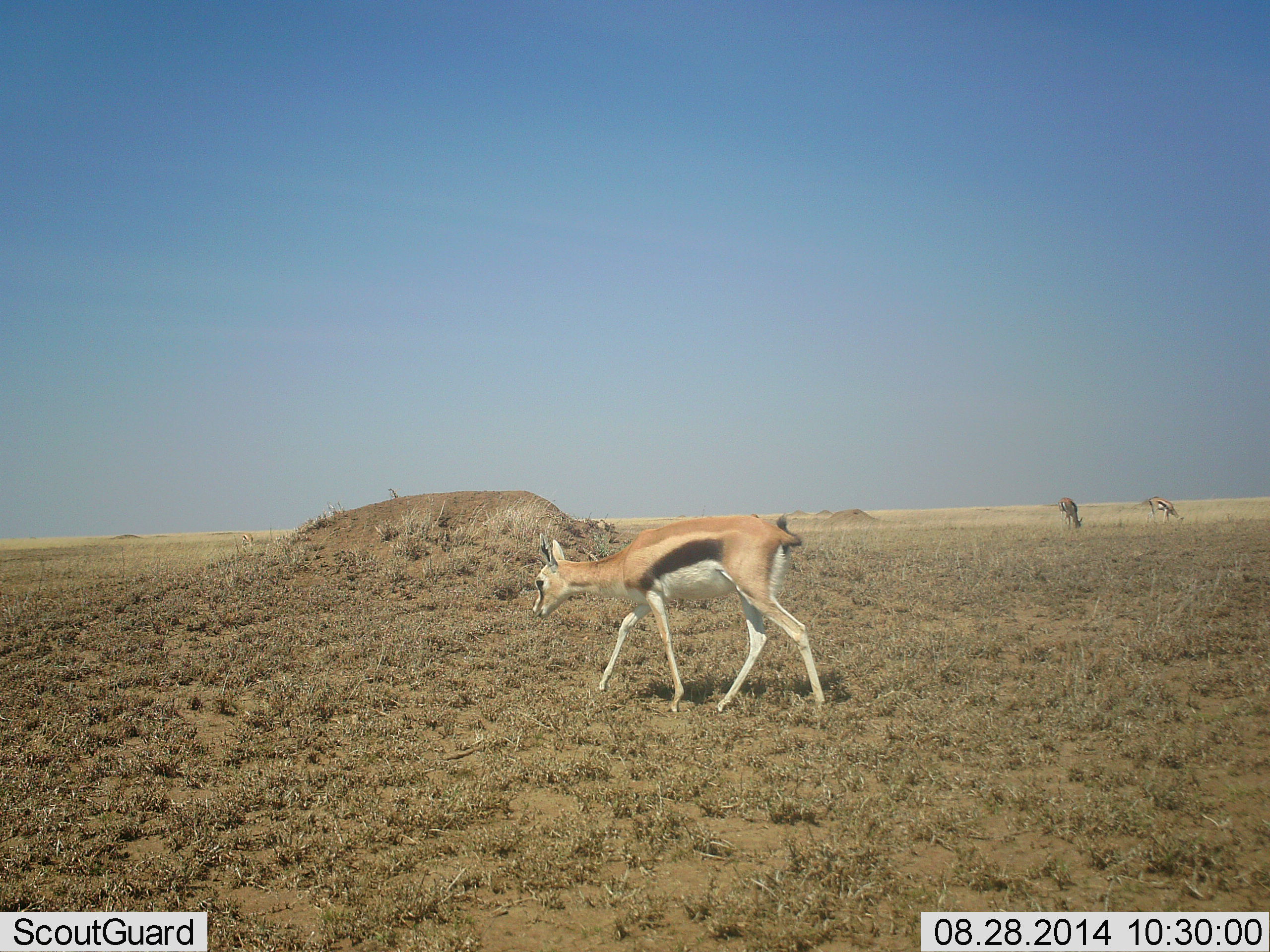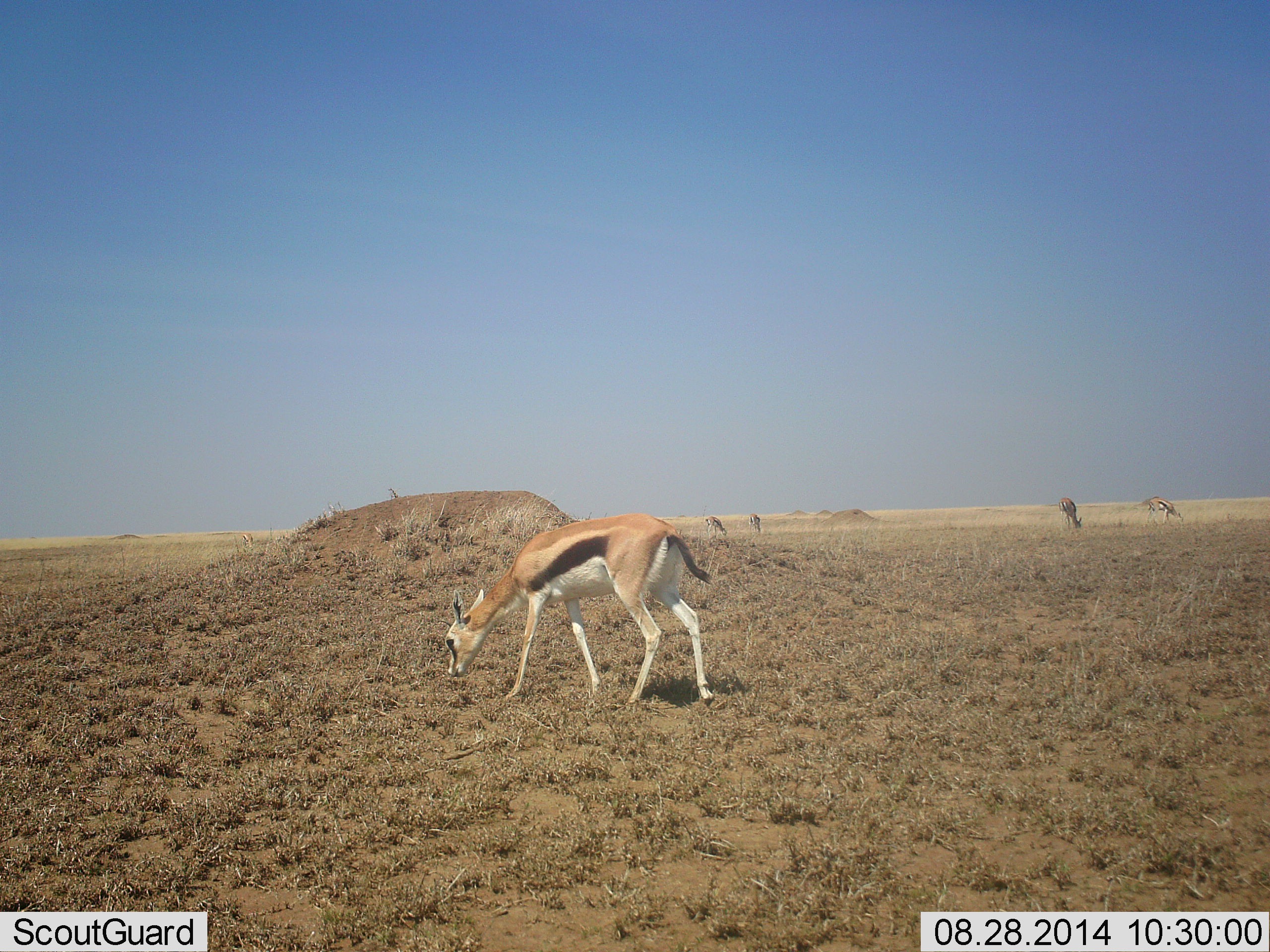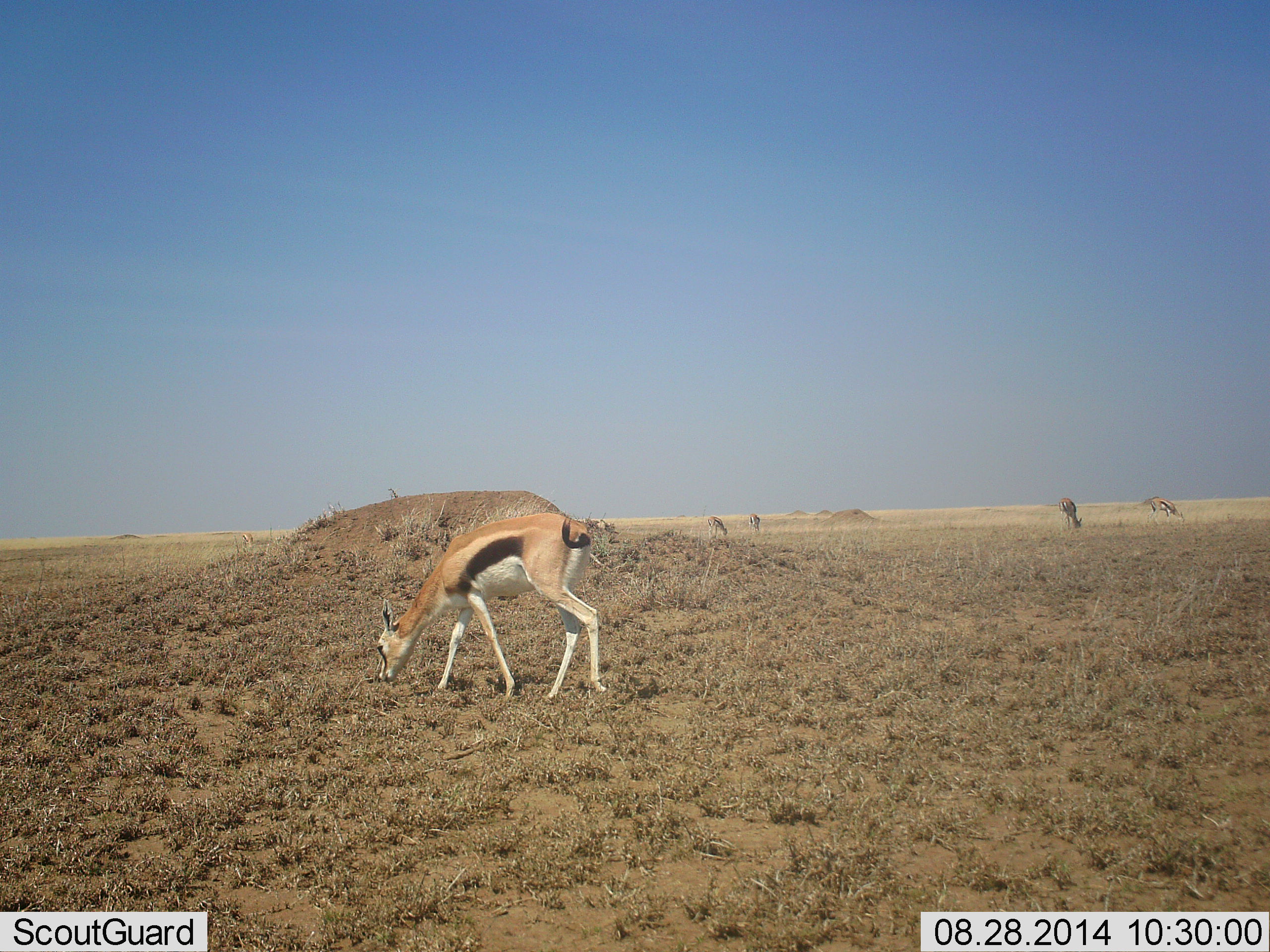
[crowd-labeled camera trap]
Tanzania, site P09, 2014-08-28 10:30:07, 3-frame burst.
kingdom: Animalia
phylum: Chordata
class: Mammalia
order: Artiodactyla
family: Bovidae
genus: Eudorcas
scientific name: Eudorcas thomsonii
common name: thomson's gazelle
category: gazellethomsons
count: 5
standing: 20%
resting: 0%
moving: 30%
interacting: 0%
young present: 0%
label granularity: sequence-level